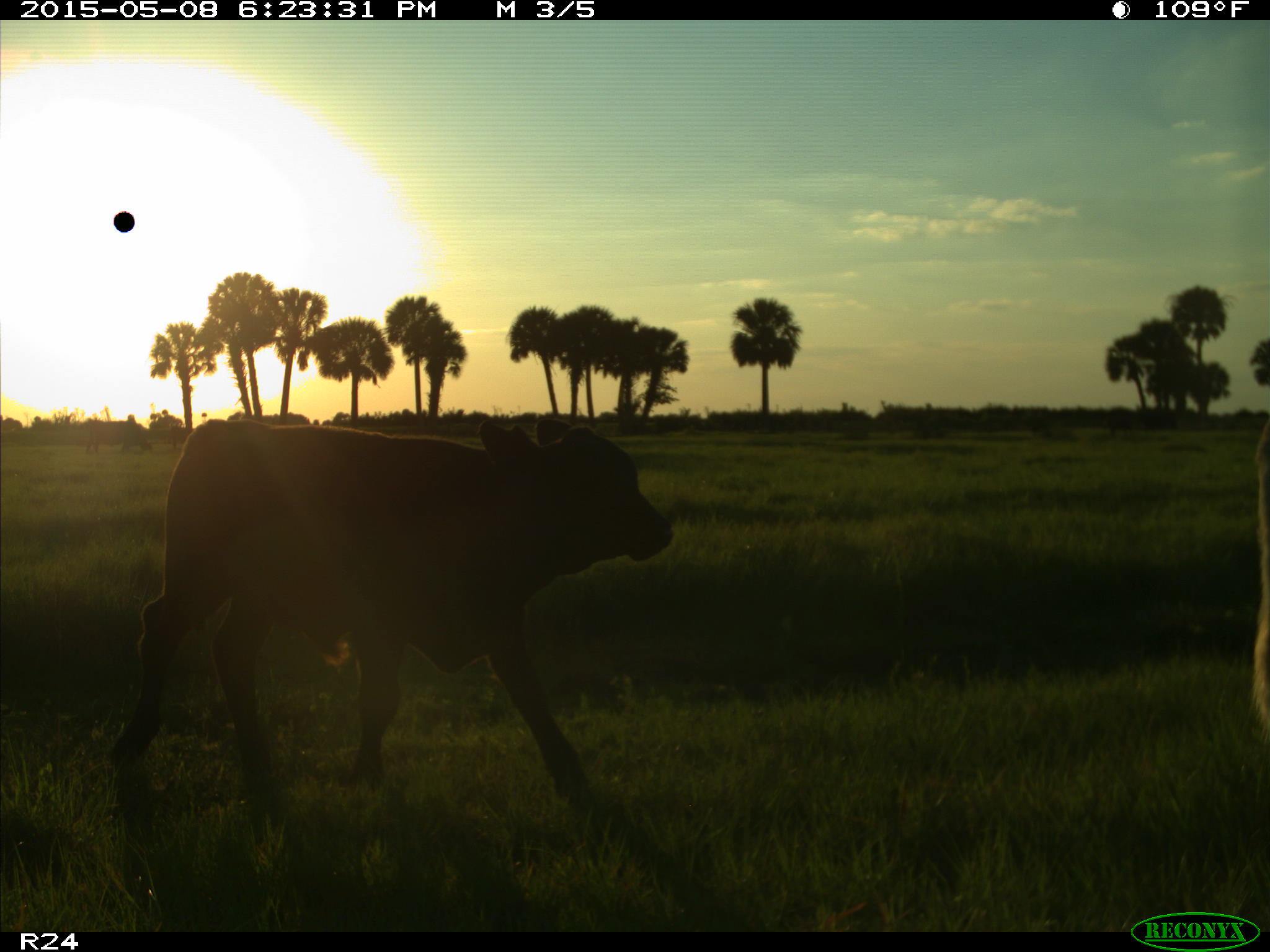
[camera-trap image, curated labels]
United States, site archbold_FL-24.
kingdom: Animalia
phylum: Chordata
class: Mammalia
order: Artiodactyla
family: Bovidae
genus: Bos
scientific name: Bos taurus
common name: domestic cow